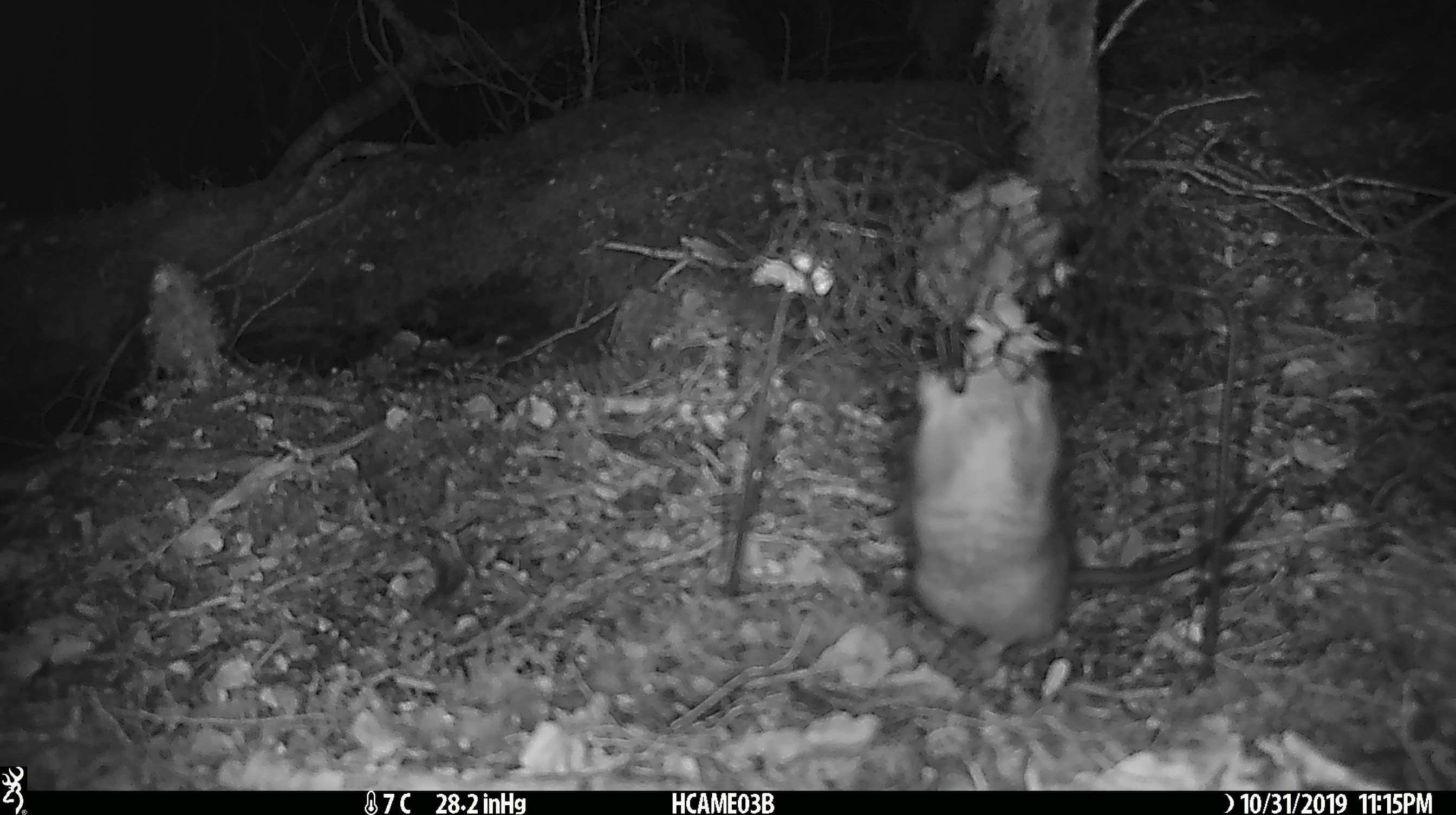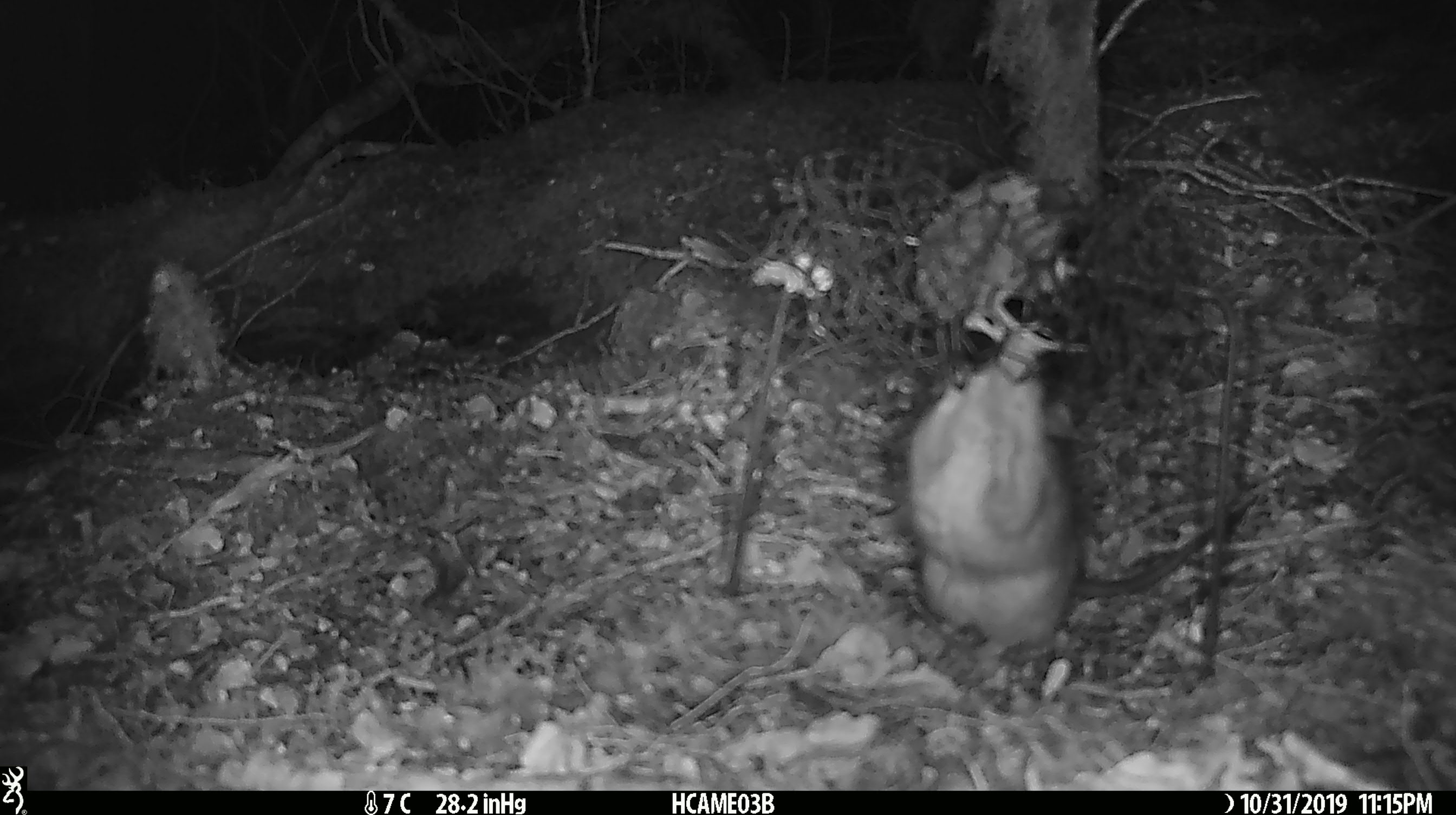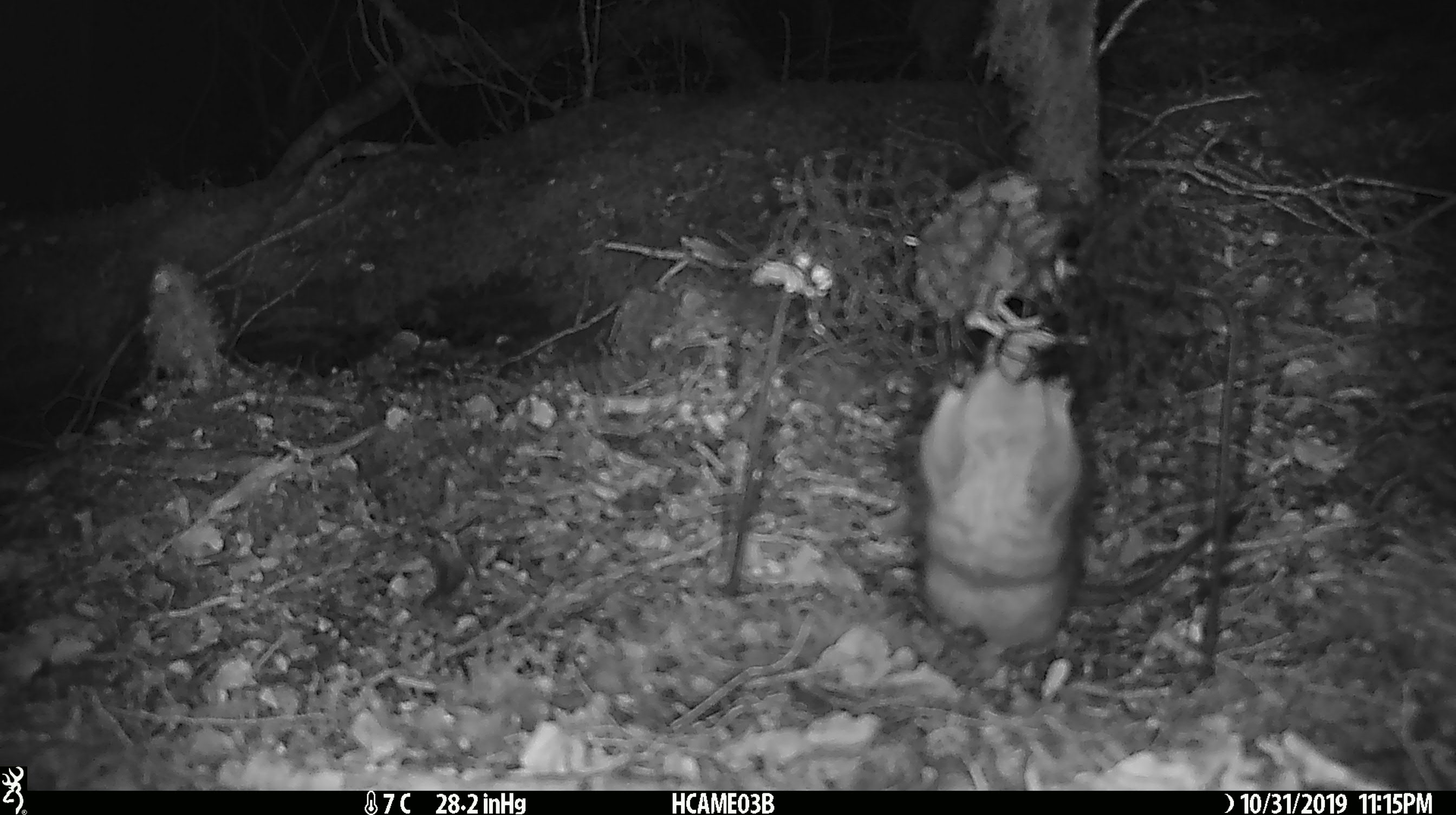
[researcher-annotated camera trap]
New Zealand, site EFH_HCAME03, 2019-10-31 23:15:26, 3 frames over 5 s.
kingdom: Animalia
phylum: Chordata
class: Mammalia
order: Rodentia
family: Muridae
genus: Rattus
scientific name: Rattus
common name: rat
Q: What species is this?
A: Rat (Rattus).